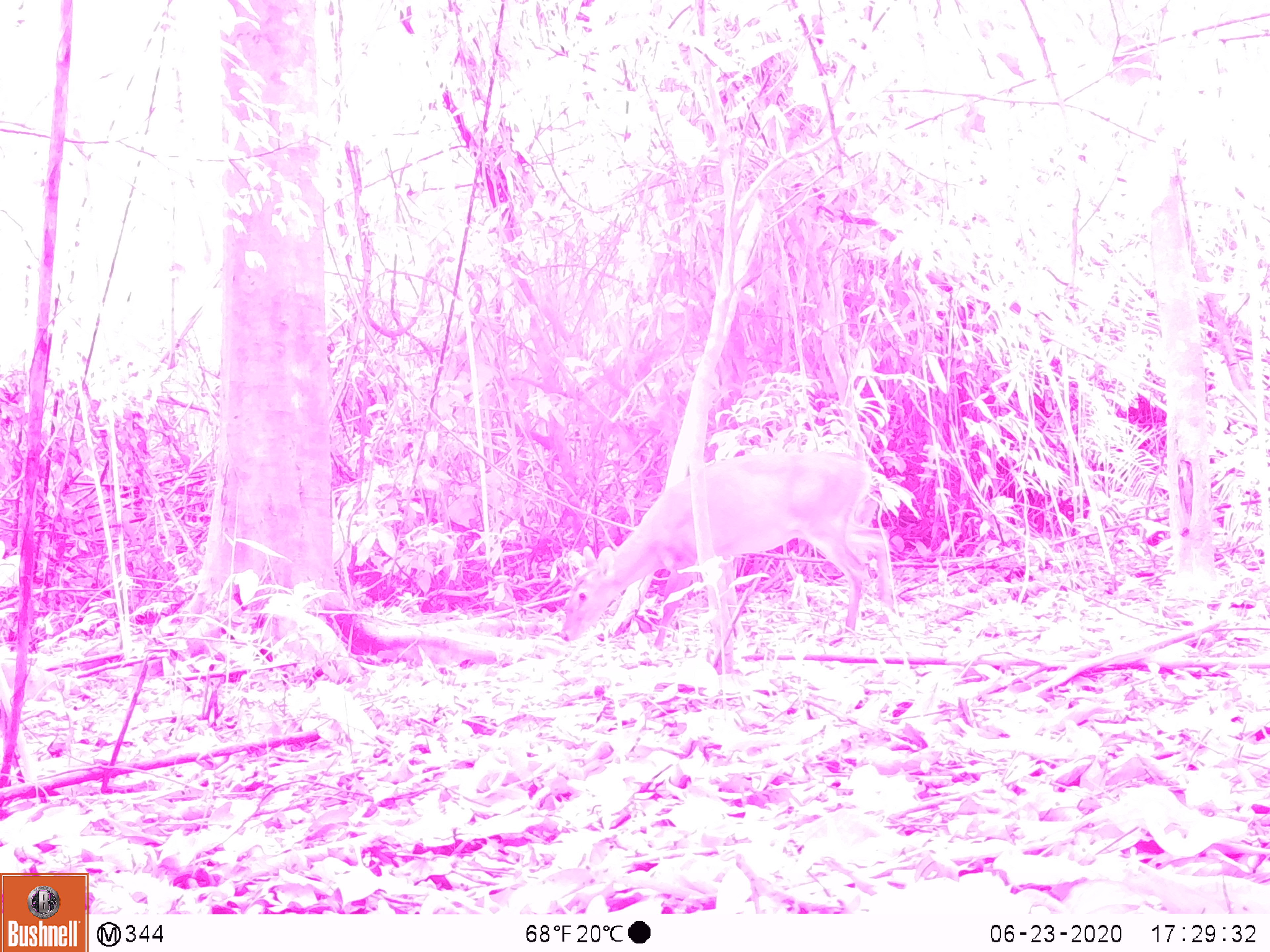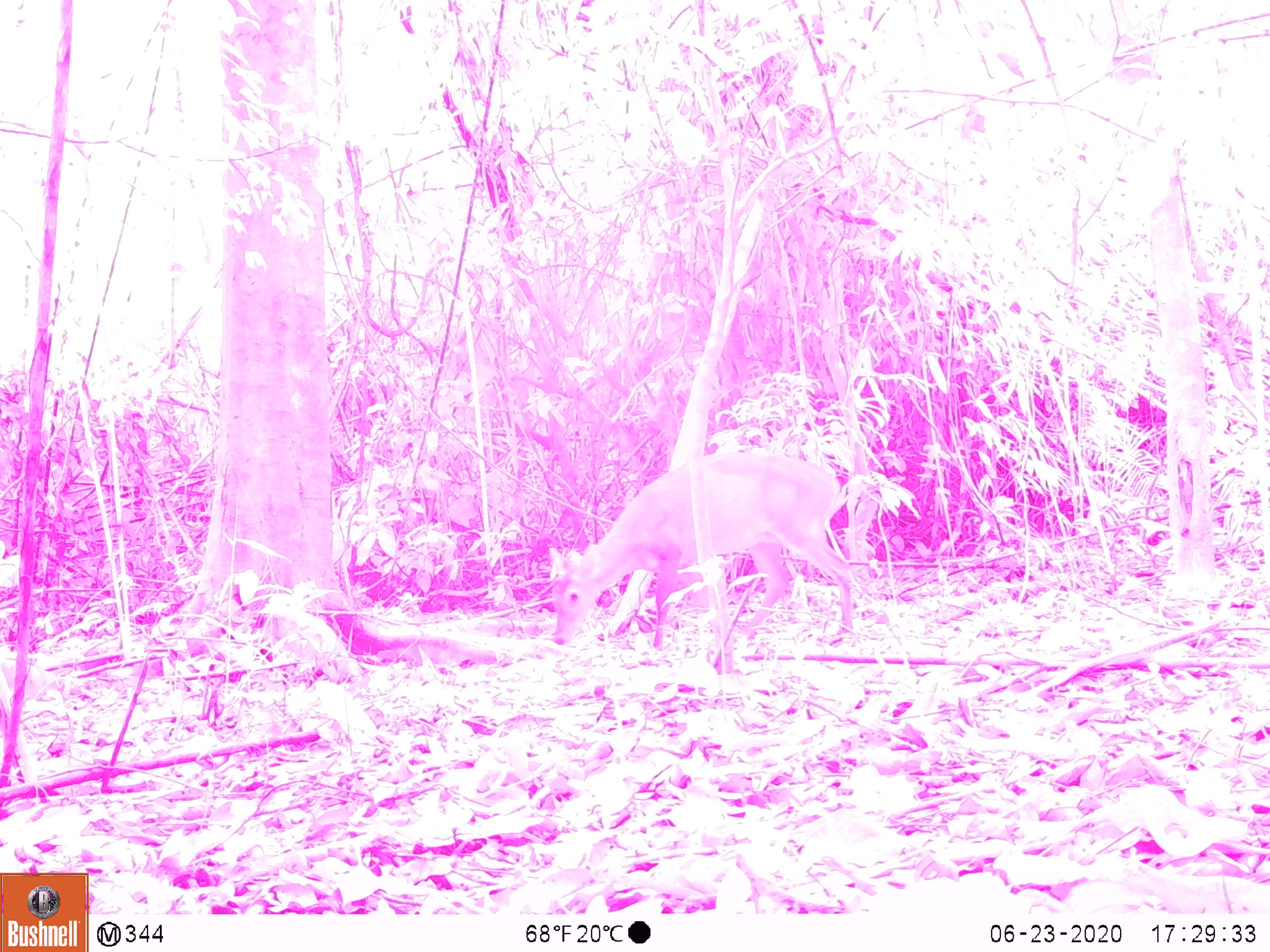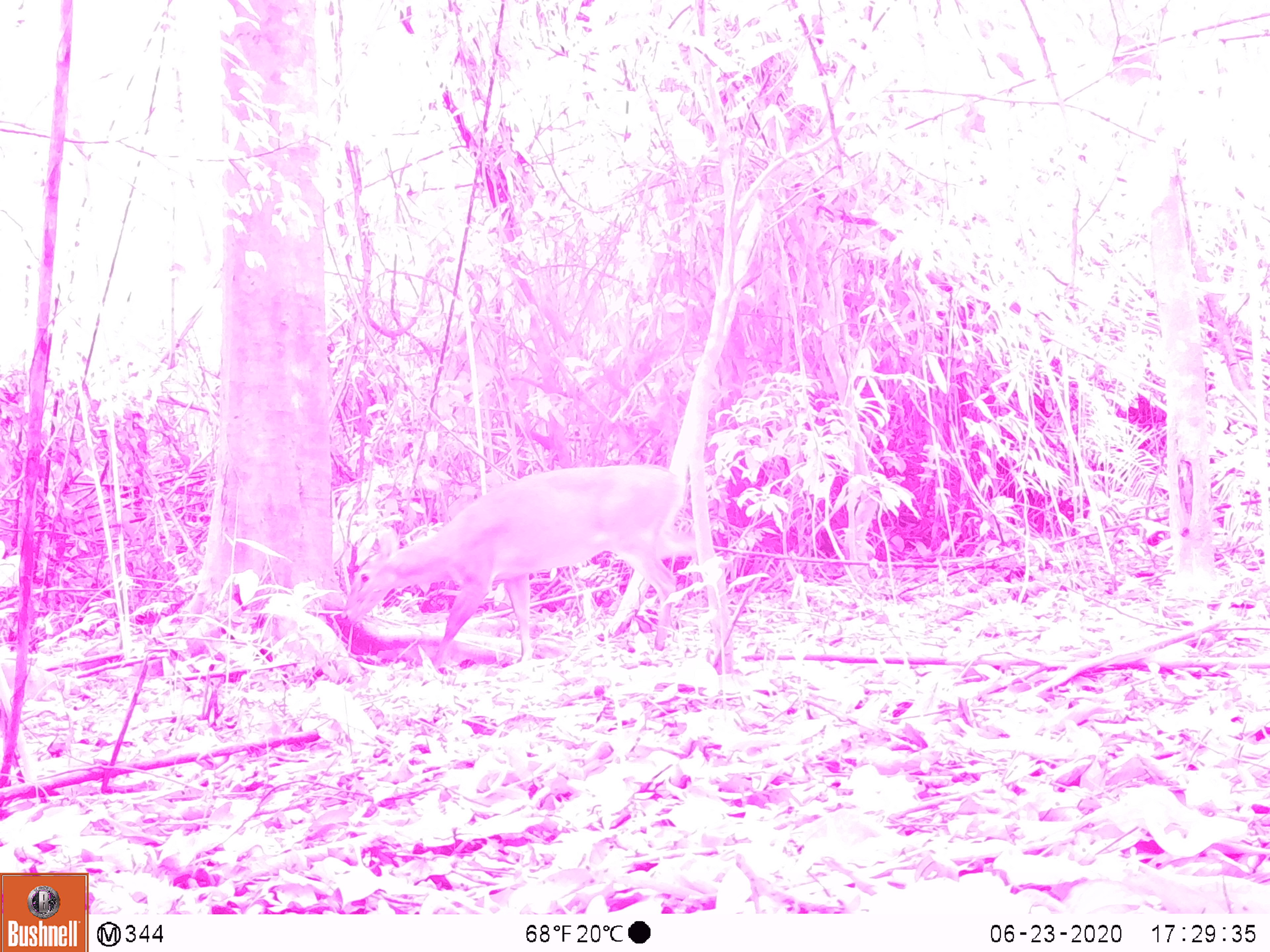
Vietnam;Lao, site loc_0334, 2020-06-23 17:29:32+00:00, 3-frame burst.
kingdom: Animalia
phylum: Chordata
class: Mammalia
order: Artiodactyla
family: Cervidae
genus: Muntiacus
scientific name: Muntiacus vuquangensis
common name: large-antlered muntjac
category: large antlered muntjac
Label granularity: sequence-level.